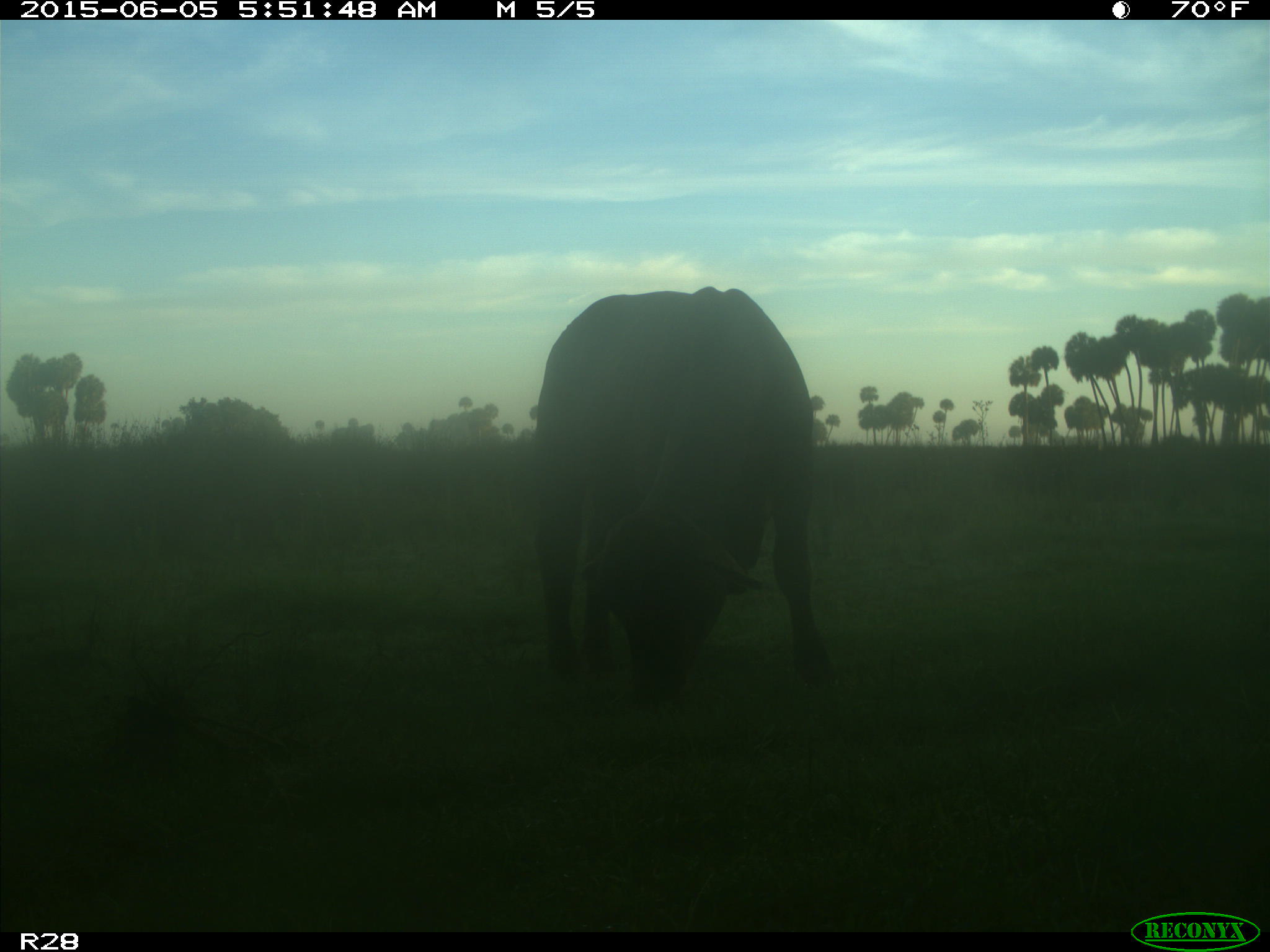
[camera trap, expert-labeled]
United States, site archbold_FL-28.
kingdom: Animalia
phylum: Chordata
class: Mammalia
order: Artiodactyla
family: Bovidae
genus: Bos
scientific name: Bos taurus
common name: domestic cow